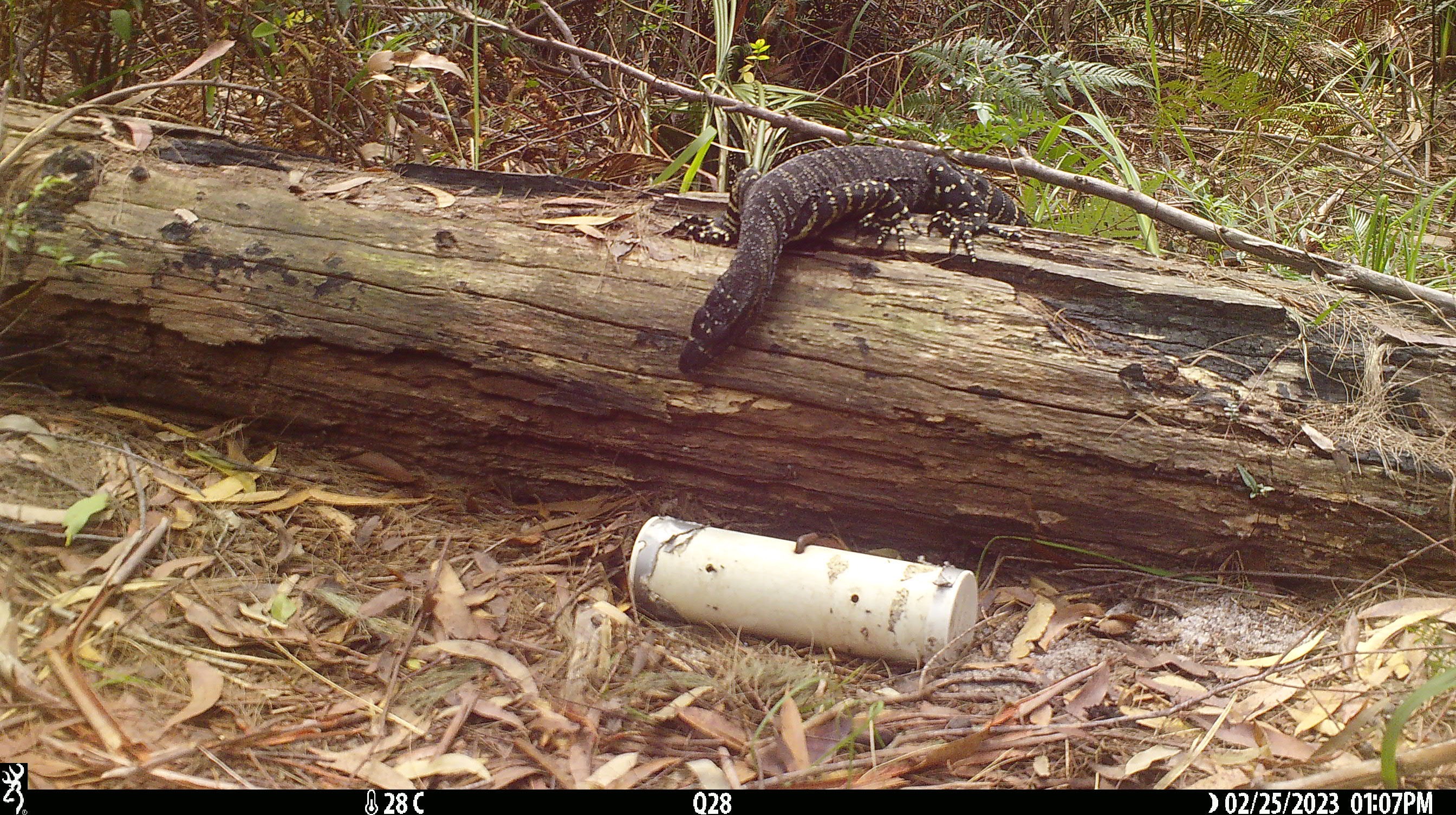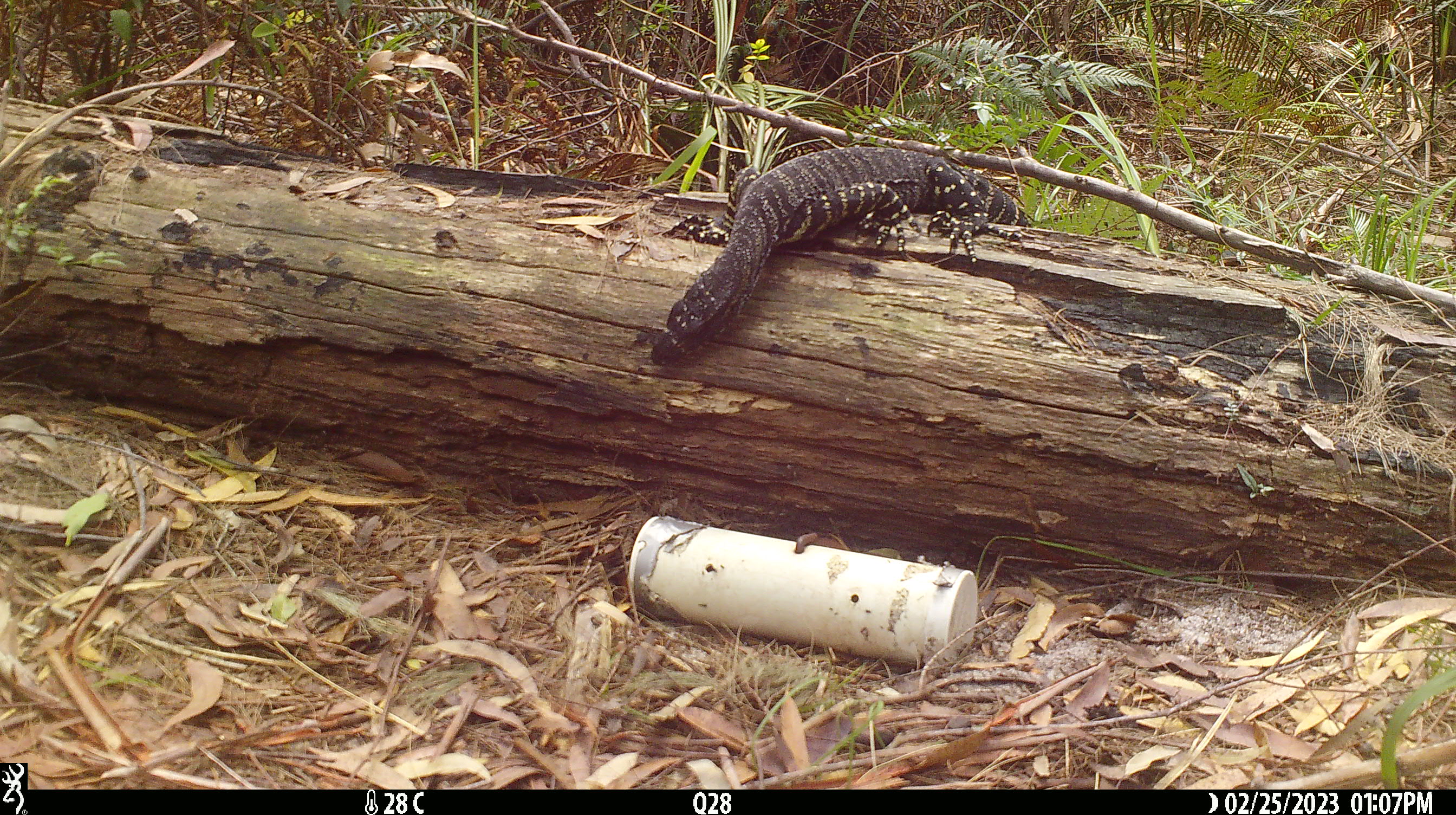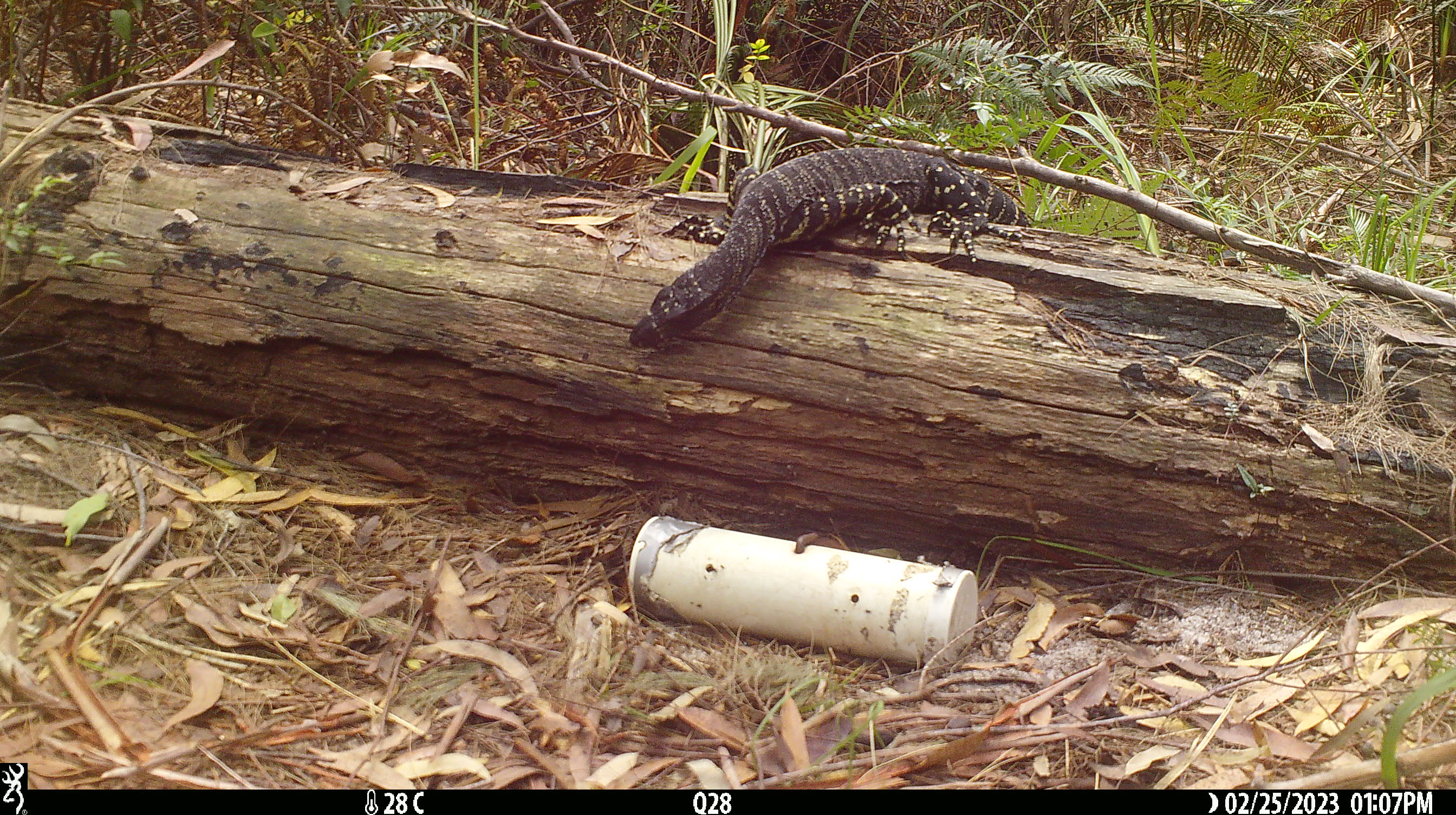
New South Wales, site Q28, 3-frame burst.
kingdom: Animalia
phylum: Chordata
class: Reptilia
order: Squamata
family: Varanidae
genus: Varanus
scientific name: Varanus varius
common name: lace monitor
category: goanna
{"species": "goanna (lace monitor) (Varanus varius)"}